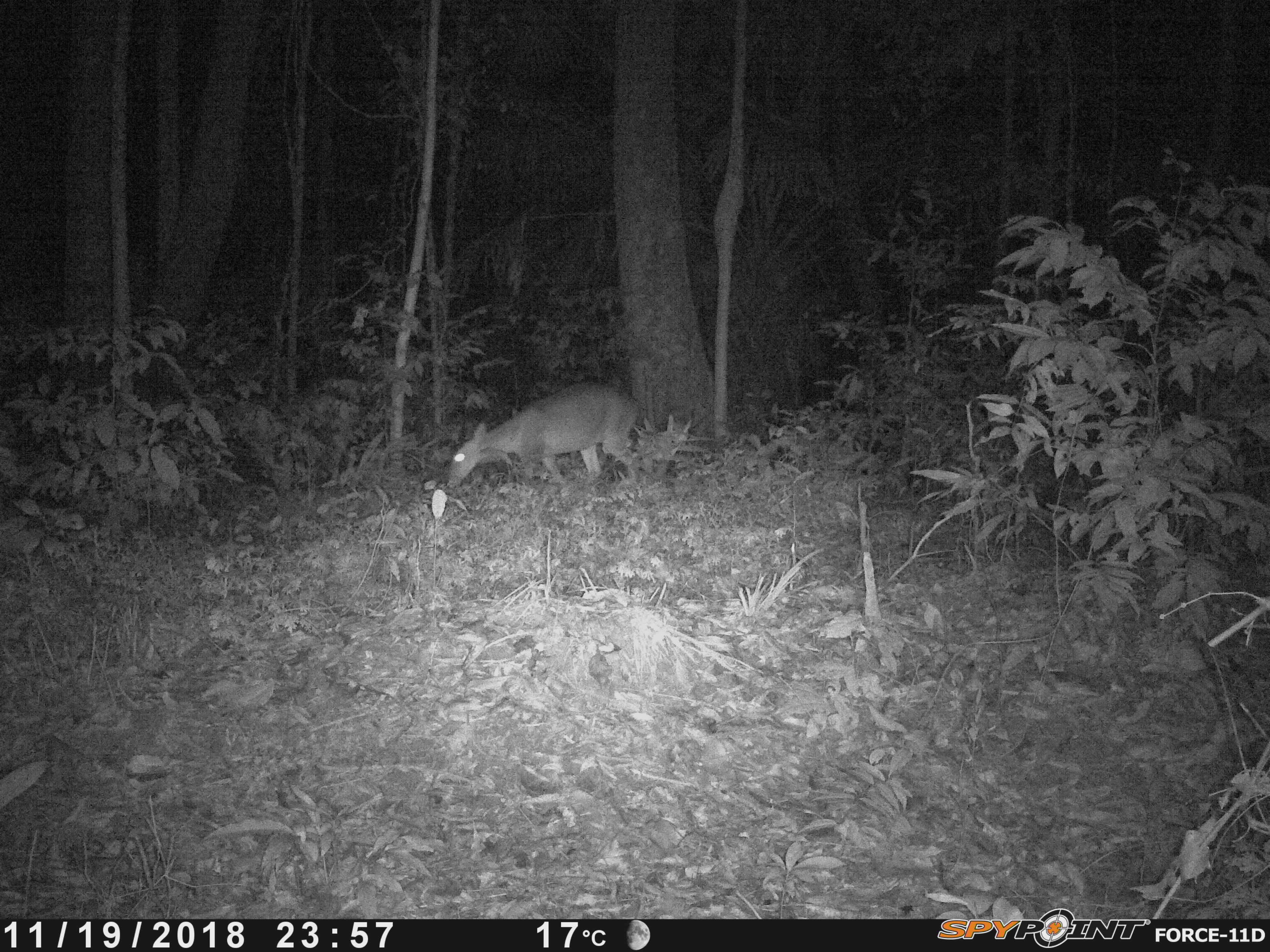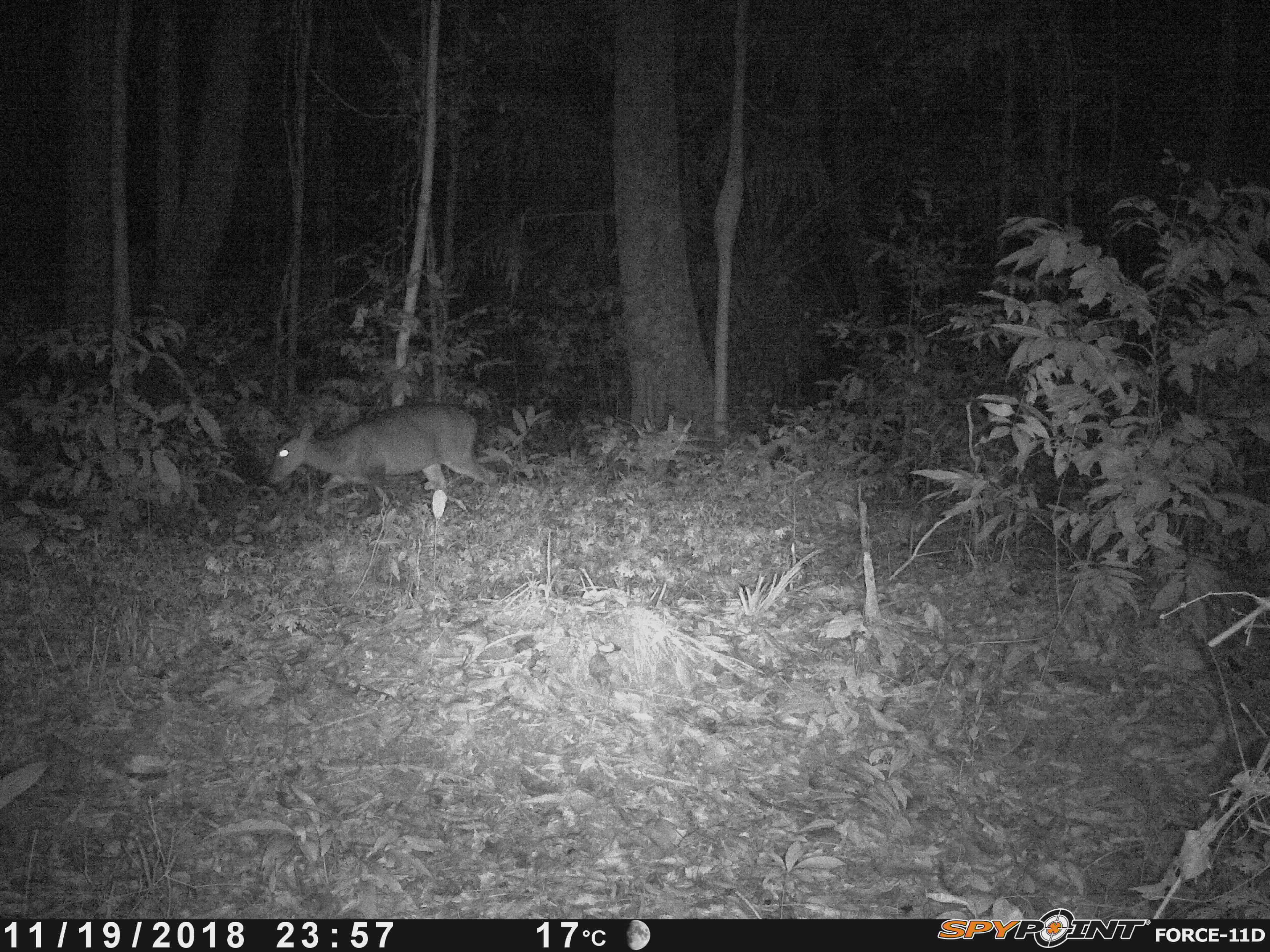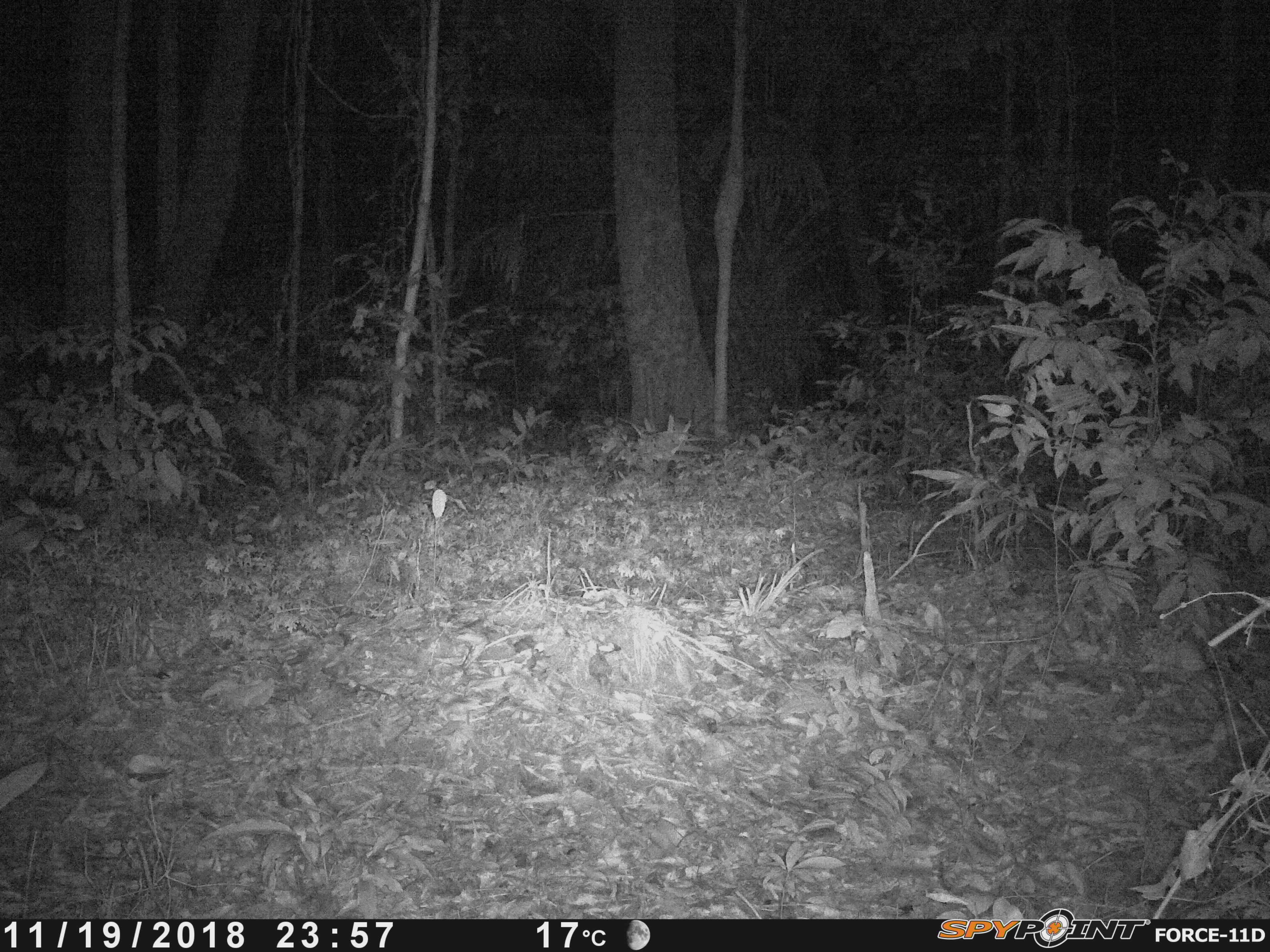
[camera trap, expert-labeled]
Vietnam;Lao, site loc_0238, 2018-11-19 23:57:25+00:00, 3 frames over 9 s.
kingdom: Animalia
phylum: Chordata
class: Mammalia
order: Artiodactyla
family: Cervidae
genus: Muntiacus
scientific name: Muntiacus vuquangensis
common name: large-antlered muntjac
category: large antlered muntjac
Large antlered muntjac (large-antlered muntjac) (Muntiacus vuquangensis). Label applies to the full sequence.